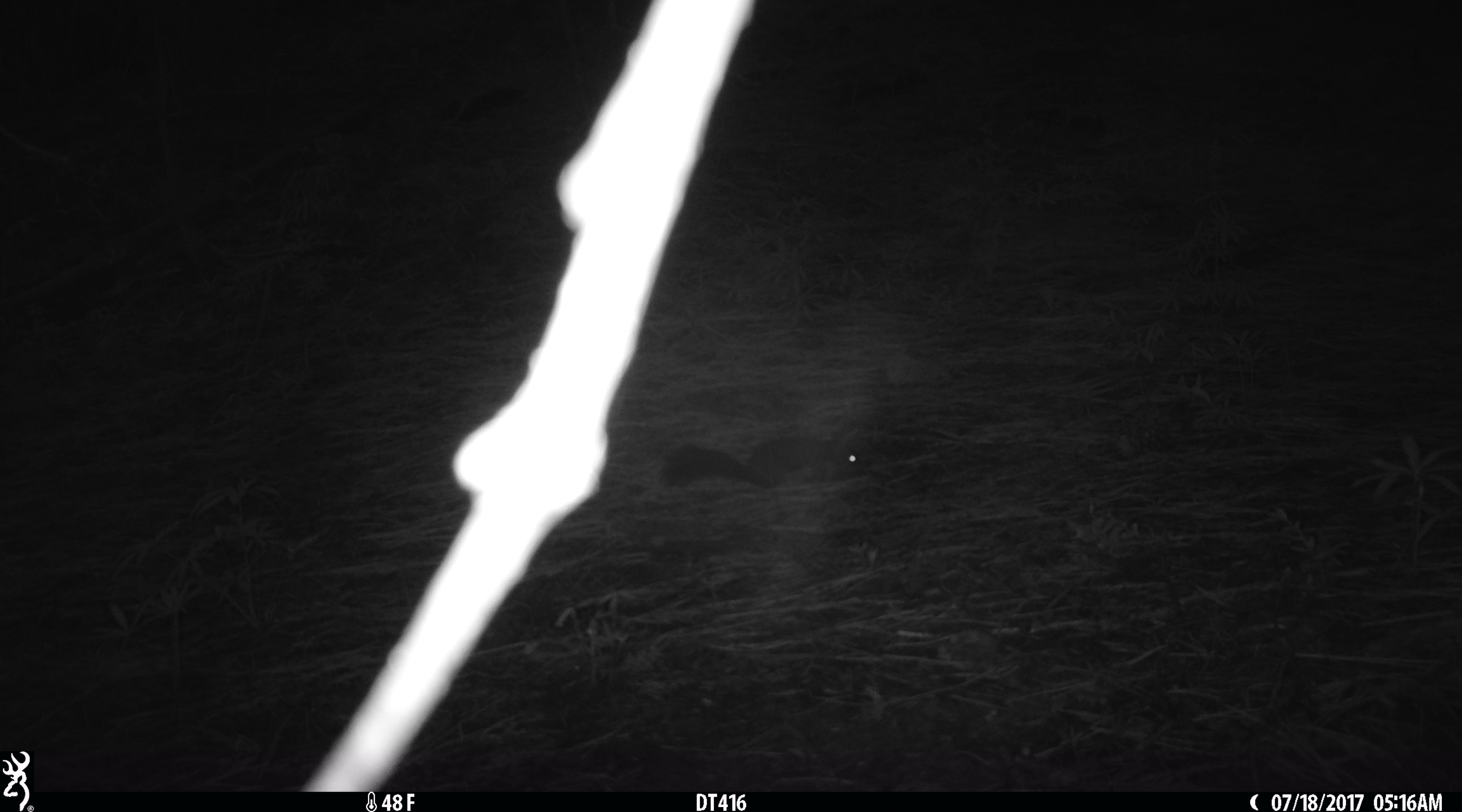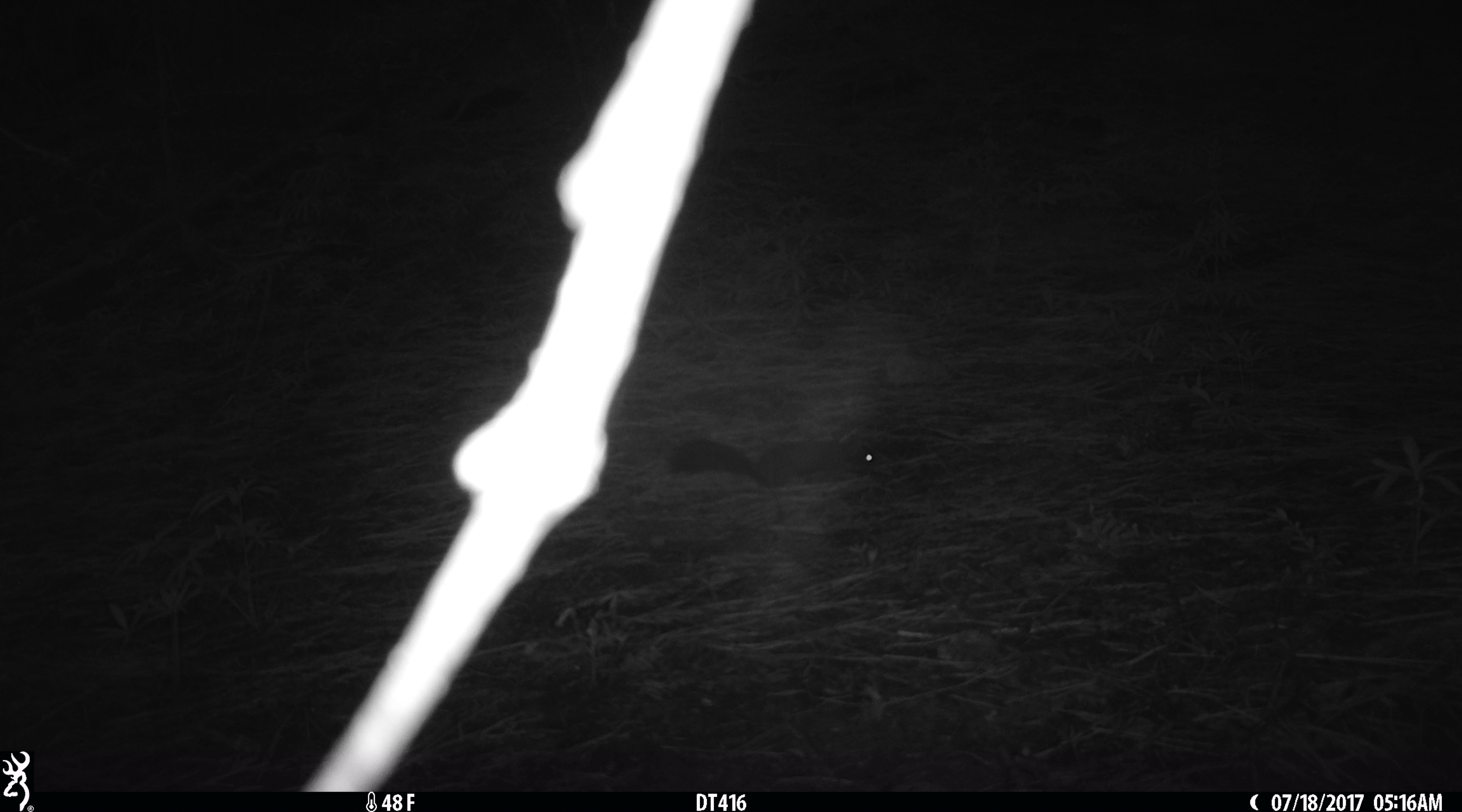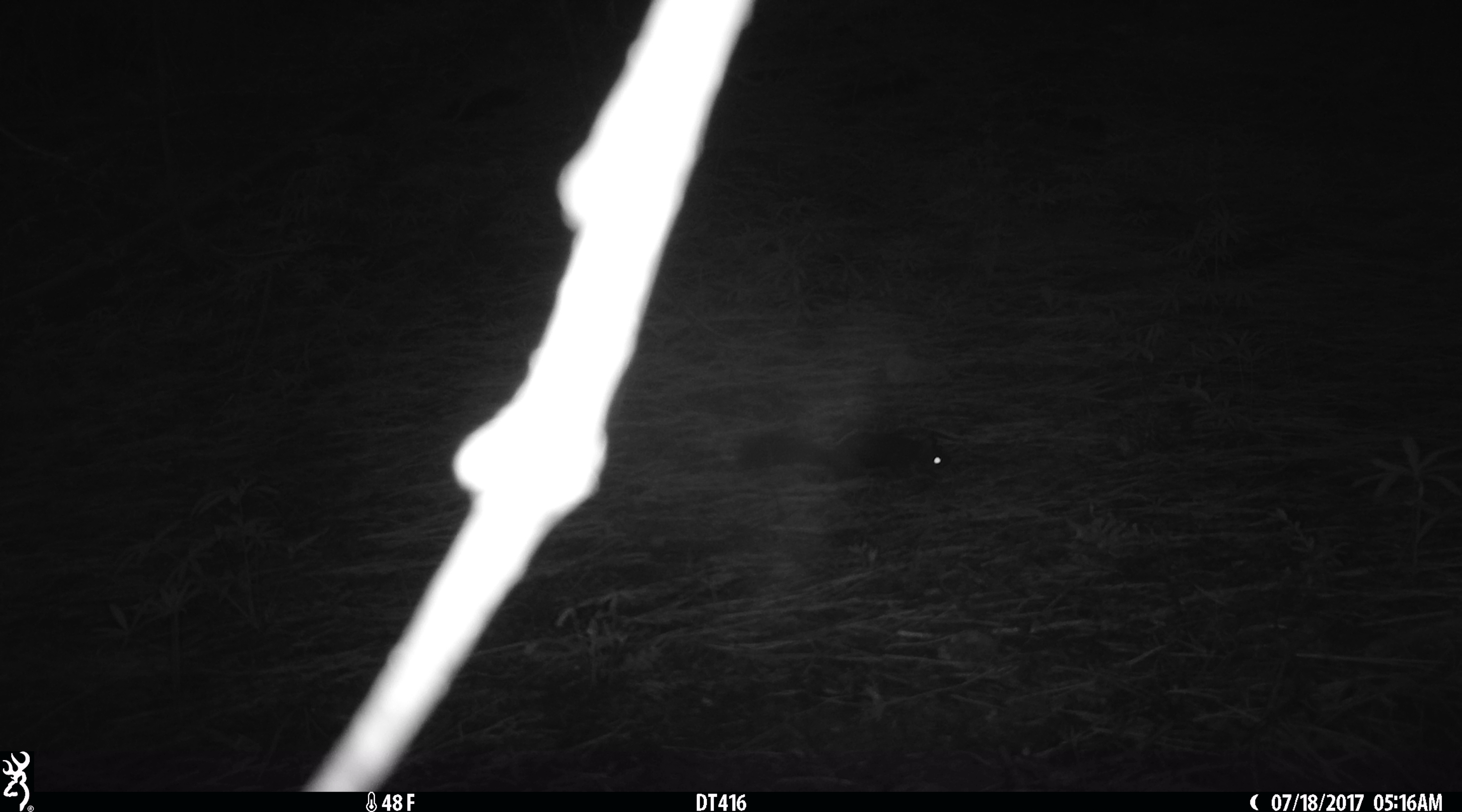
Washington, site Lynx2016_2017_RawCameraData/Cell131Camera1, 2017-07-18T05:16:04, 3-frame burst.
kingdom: Animalia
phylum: Chordata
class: Mammalia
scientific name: Mammalia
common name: small mammal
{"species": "small mammal (Mammalia)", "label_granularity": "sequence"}